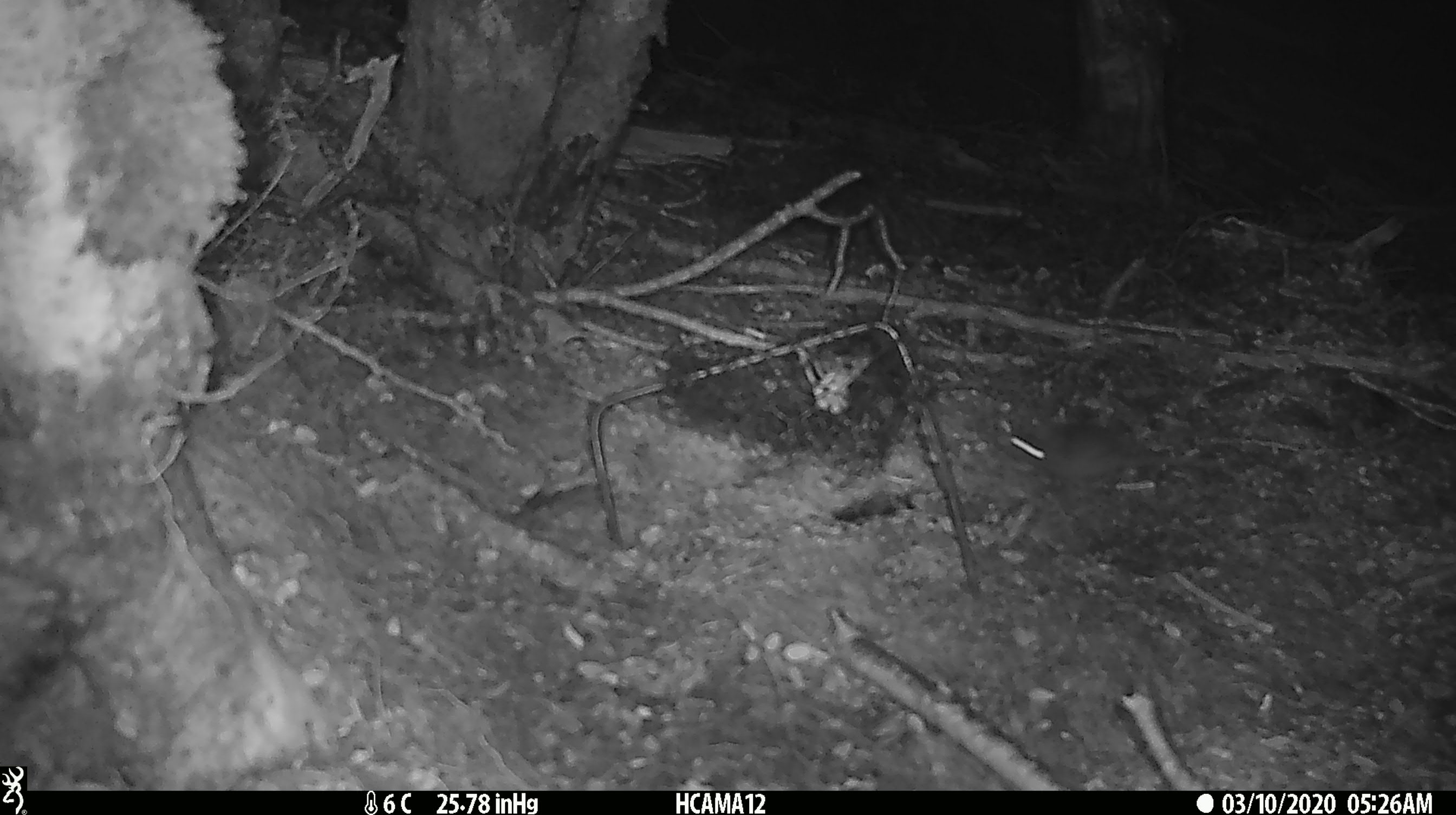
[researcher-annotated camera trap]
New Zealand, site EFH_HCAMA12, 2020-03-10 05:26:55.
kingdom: Animalia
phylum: Chordata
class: Mammalia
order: Rodentia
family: Muridae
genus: Mus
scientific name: Mus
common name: mouse